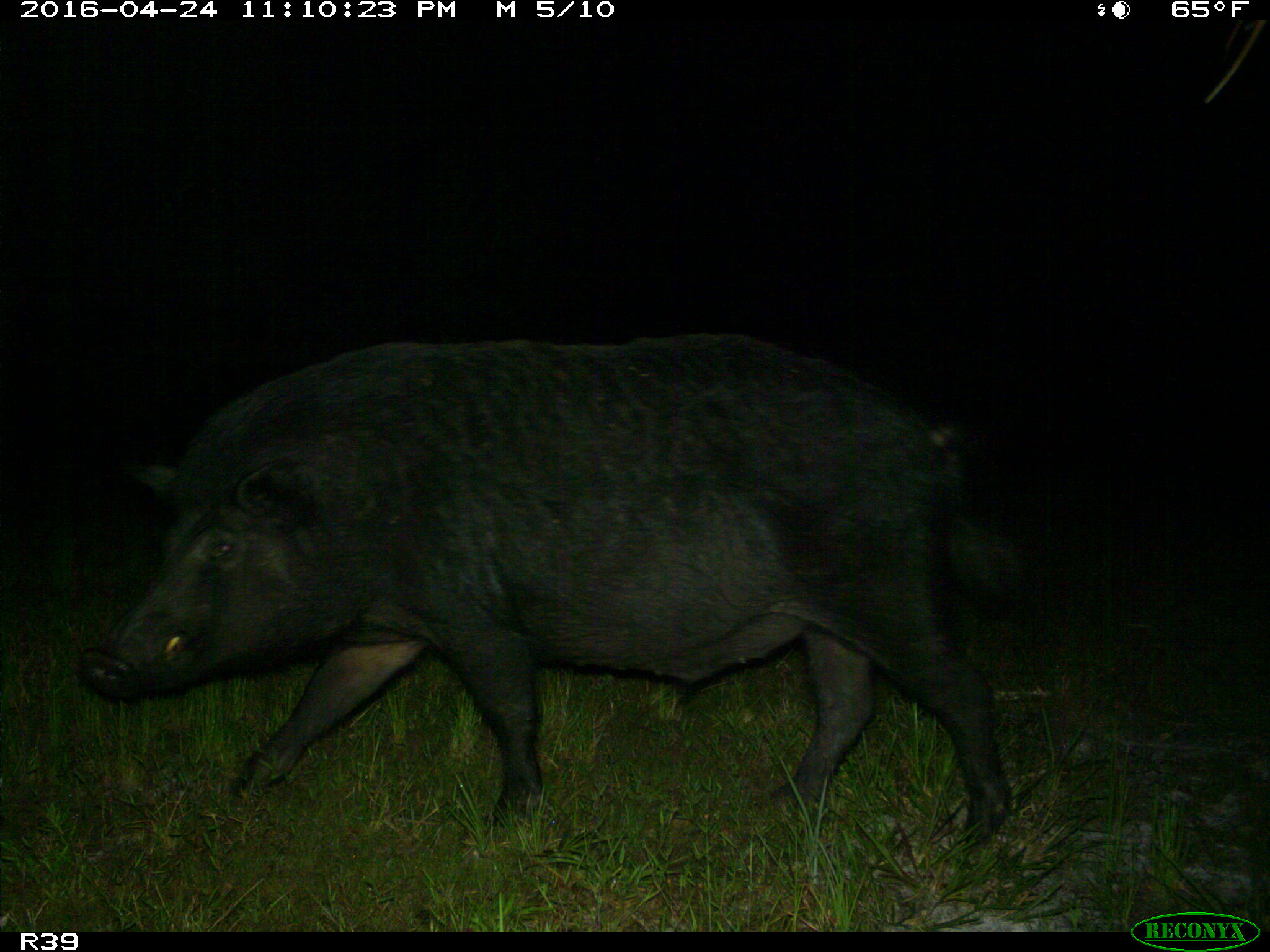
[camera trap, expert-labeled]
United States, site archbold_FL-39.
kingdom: Animalia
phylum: Chordata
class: Mammalia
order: Artiodactyla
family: Suidae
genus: Sus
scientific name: Sus scrofa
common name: wild boar